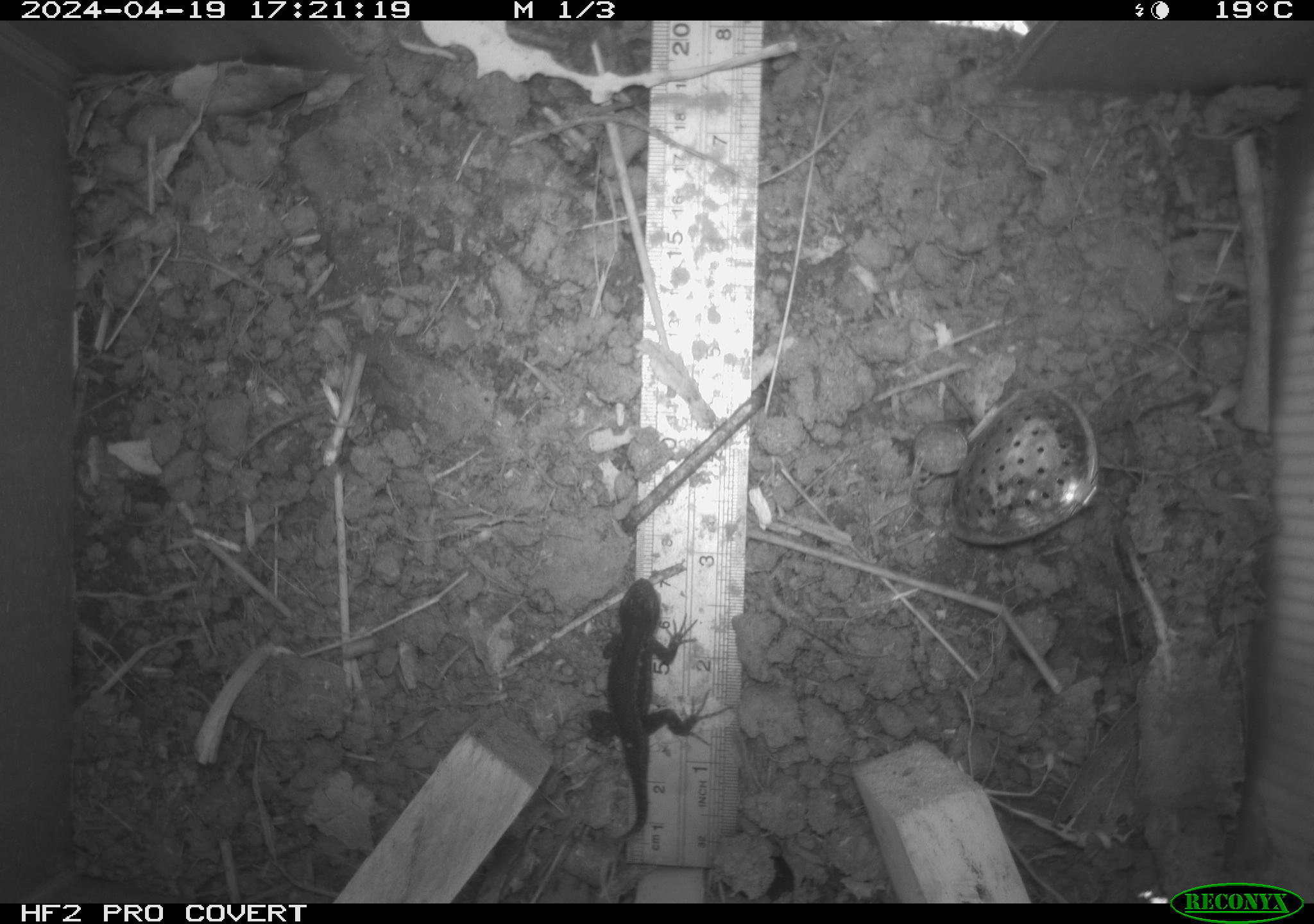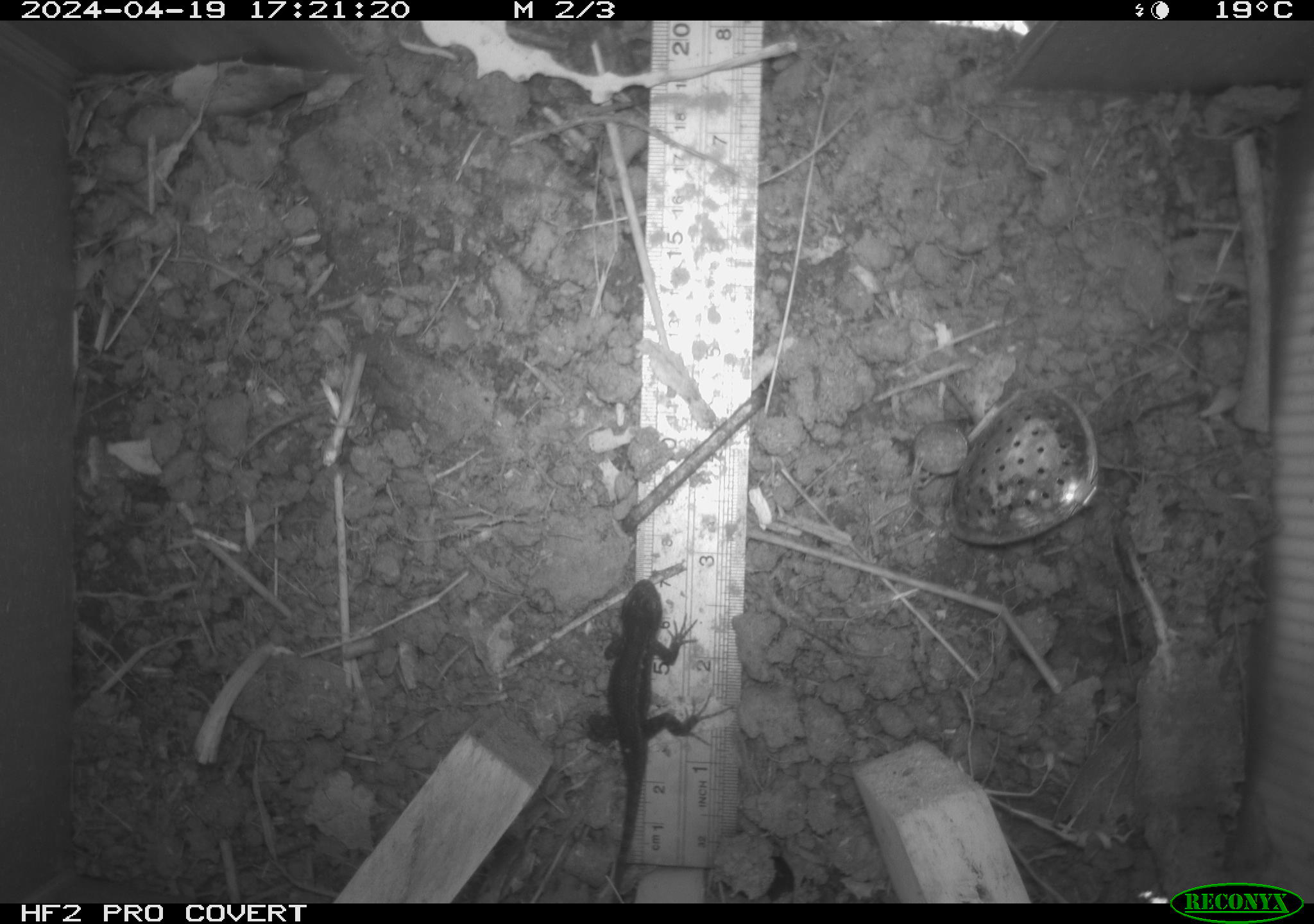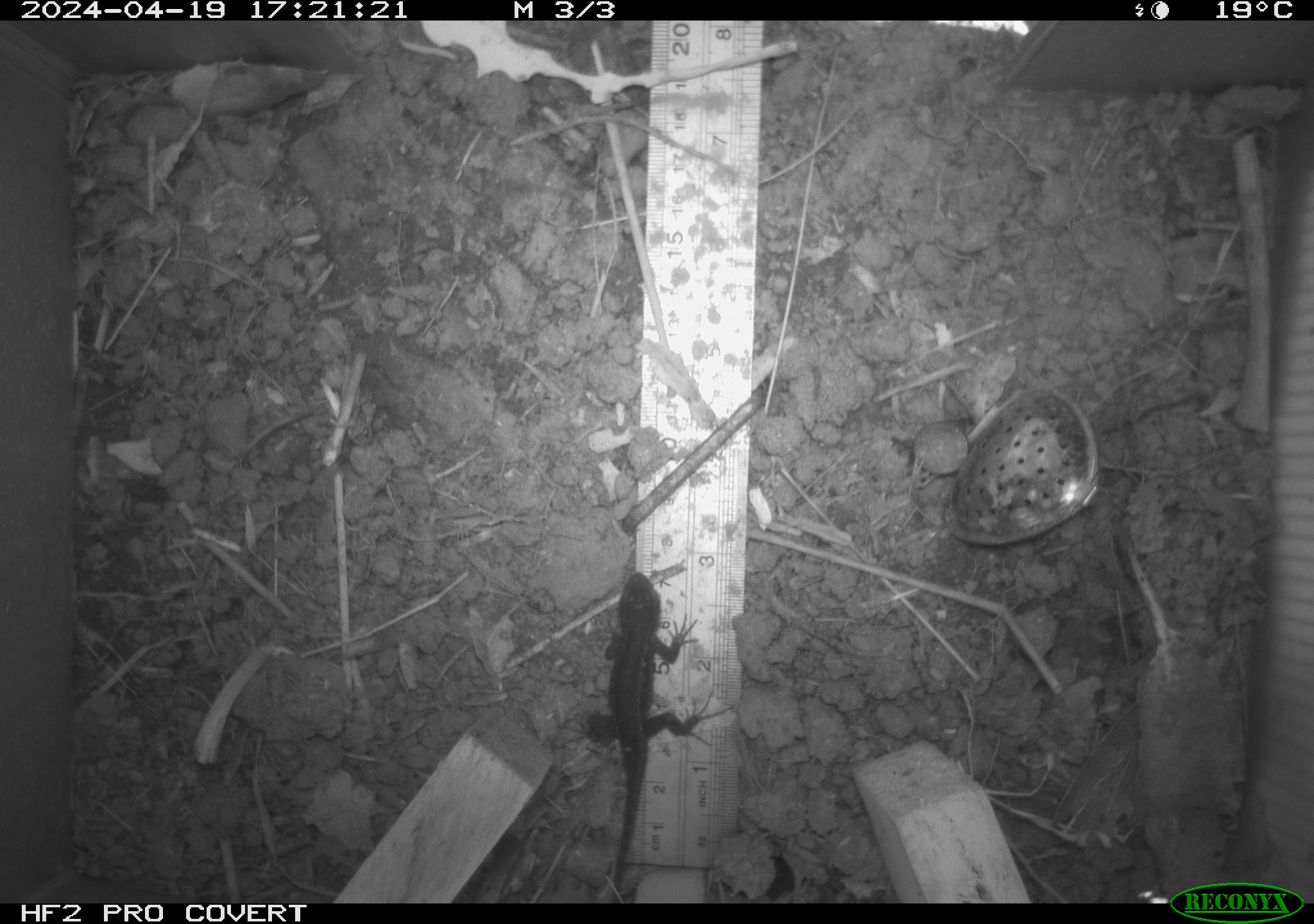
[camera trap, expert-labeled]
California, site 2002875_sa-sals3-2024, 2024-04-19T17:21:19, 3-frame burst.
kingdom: Animalia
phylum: Chordata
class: Reptilia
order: Squamata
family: Phrynosomatidae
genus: Sceloporus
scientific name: Sceloporus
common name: spiny lizards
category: sceloporus species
Sceloporus species (spiny lizards) (Sceloporus).